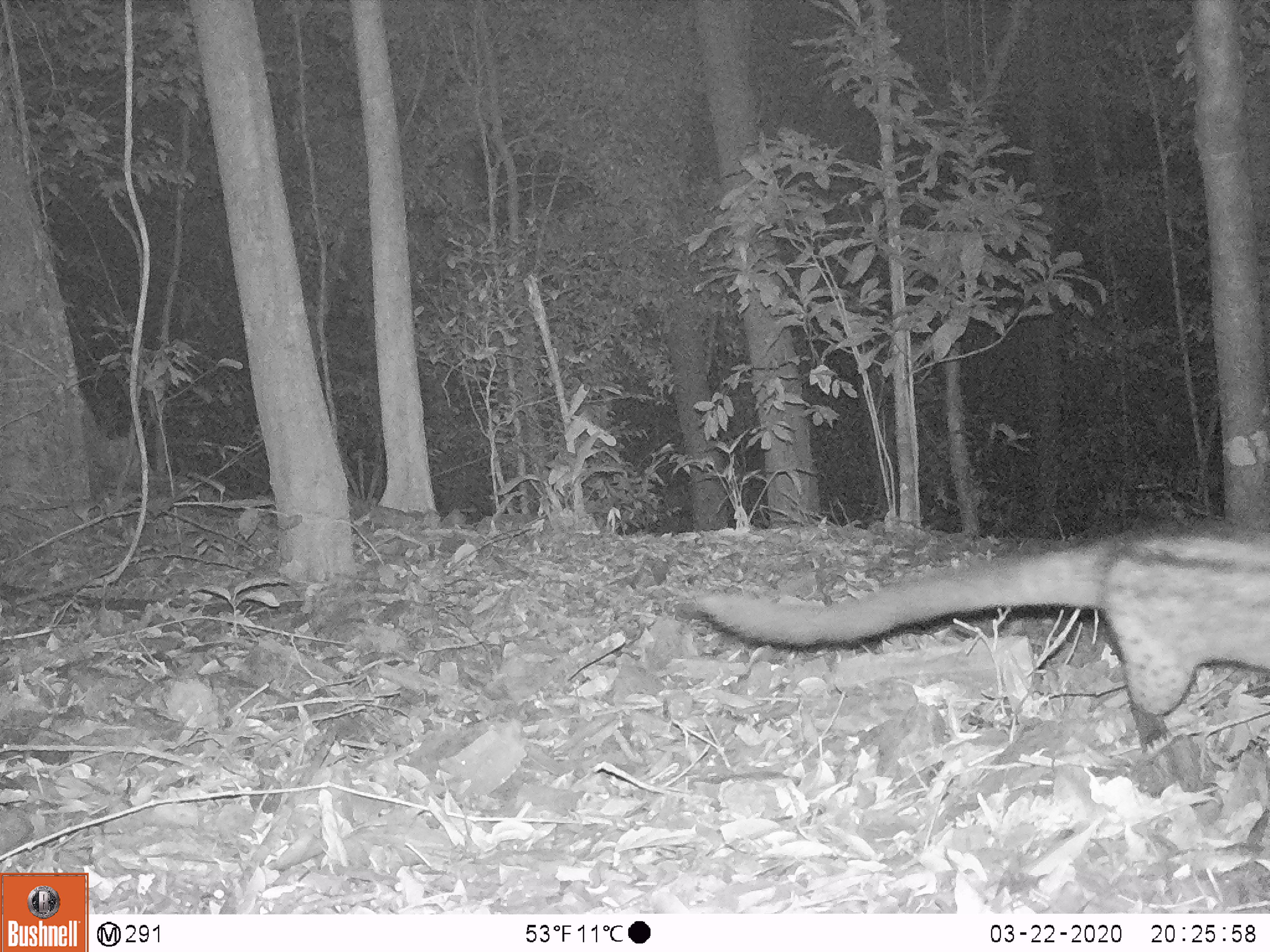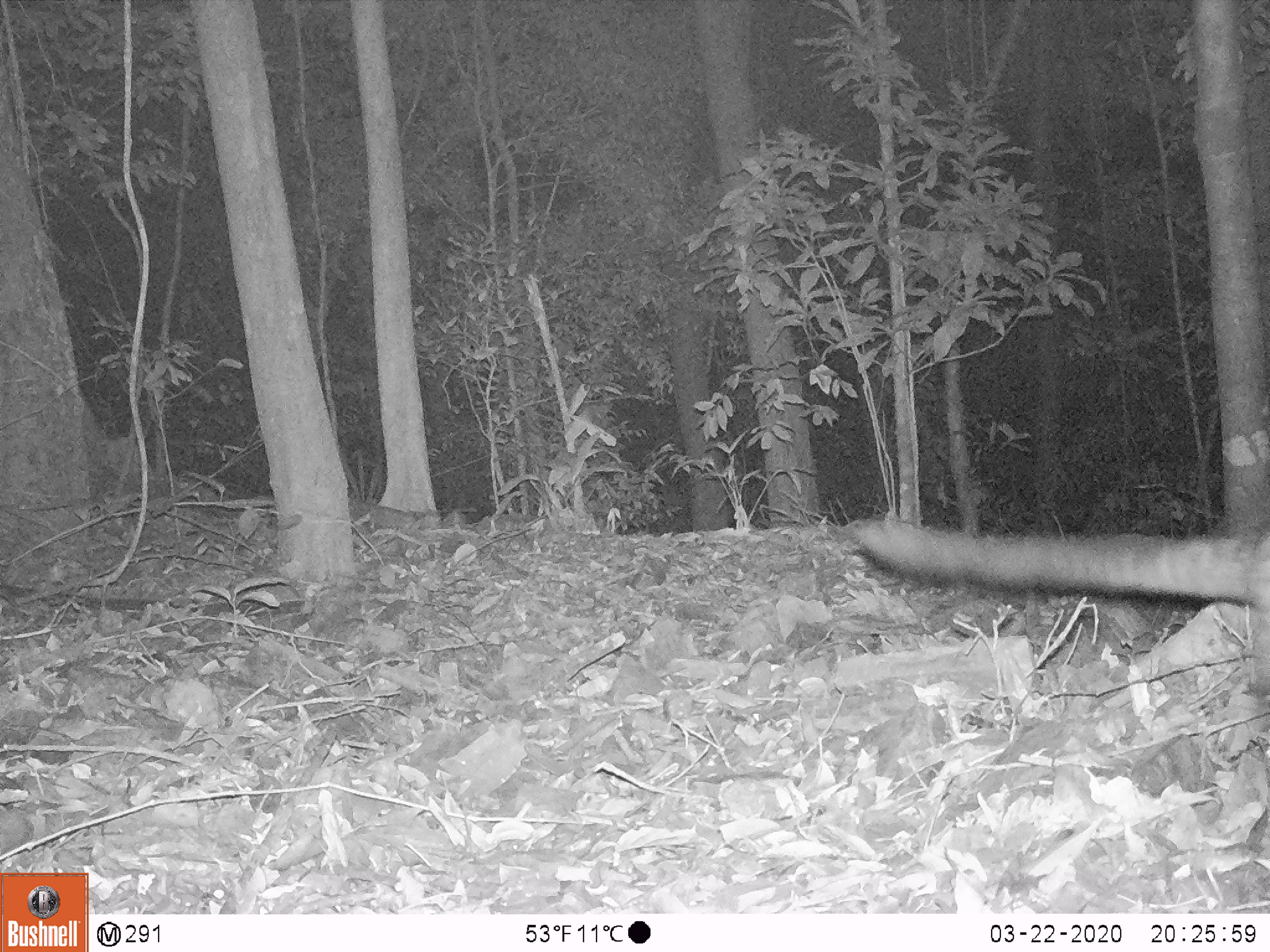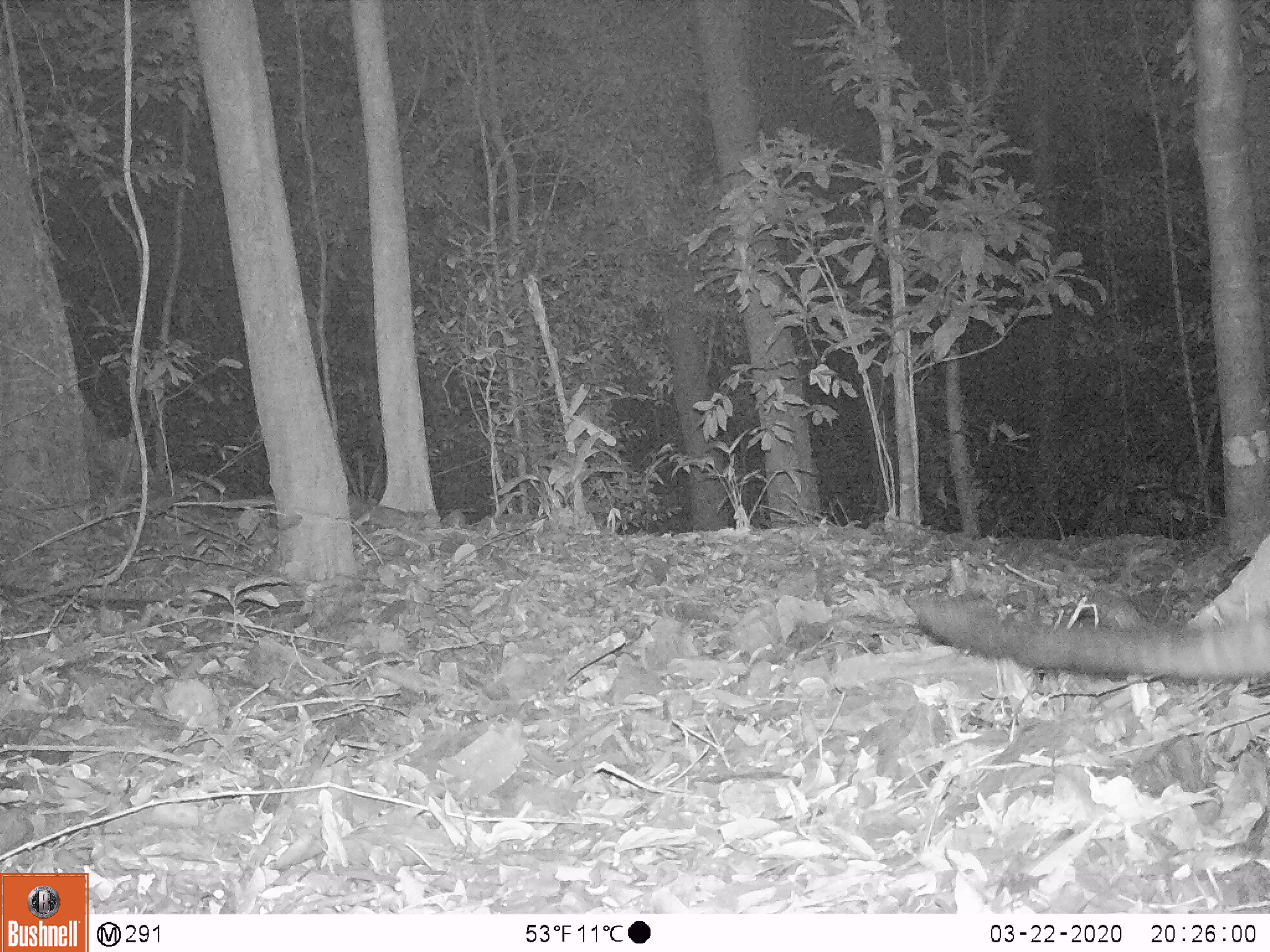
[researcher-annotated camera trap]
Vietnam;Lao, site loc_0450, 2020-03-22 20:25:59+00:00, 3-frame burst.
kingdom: Animalia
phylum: Chordata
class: Mammalia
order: Carnivora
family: Viverridae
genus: Paradoxurus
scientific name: Paradoxurus hermaphroditus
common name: common palm civet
Common palm civet (Paradoxurus hermaphroditus). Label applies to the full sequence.